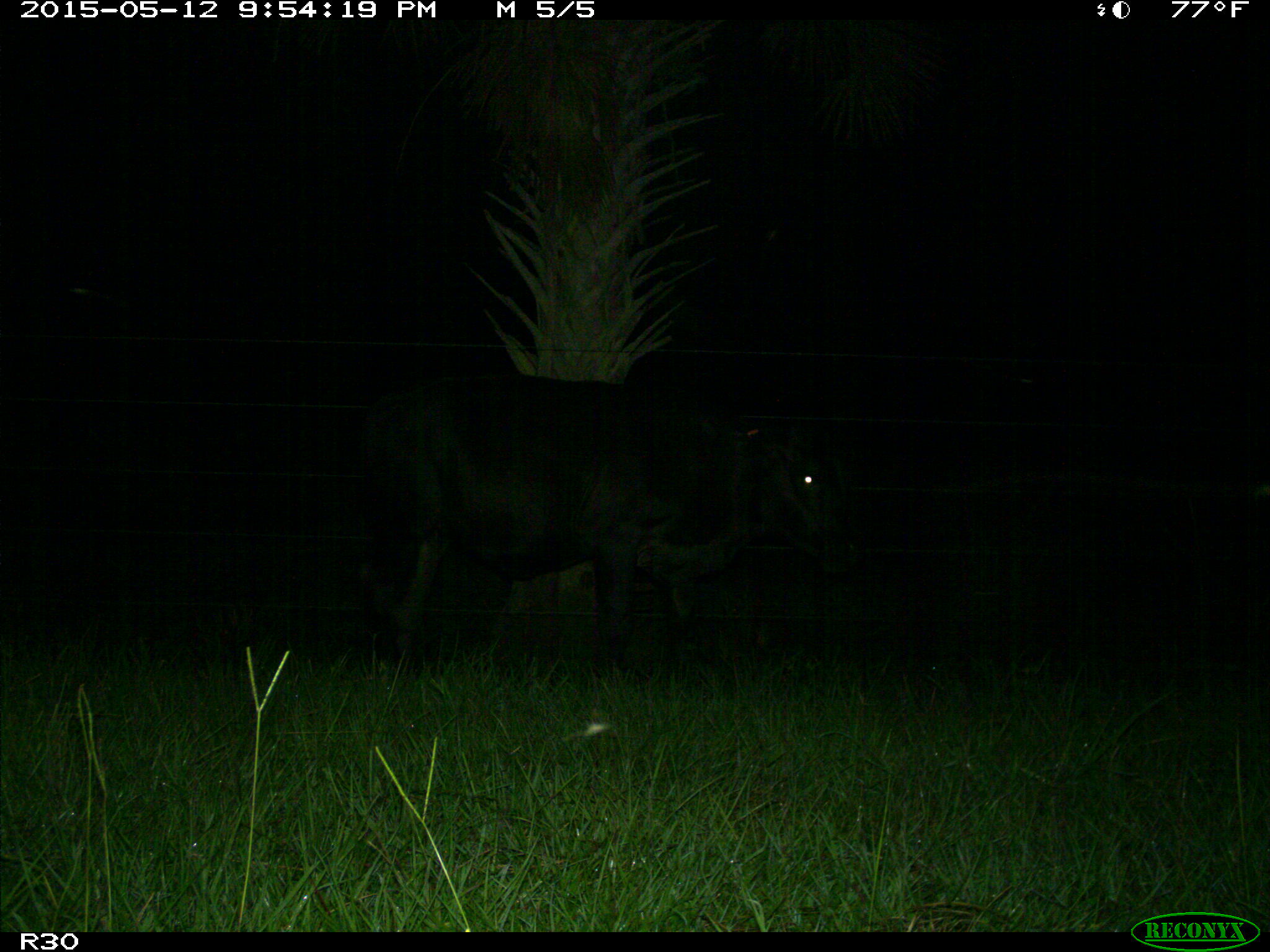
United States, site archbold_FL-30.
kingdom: Animalia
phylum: Chordata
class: Mammalia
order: Artiodactyla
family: Bovidae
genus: Bos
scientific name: Bos taurus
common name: domestic cow